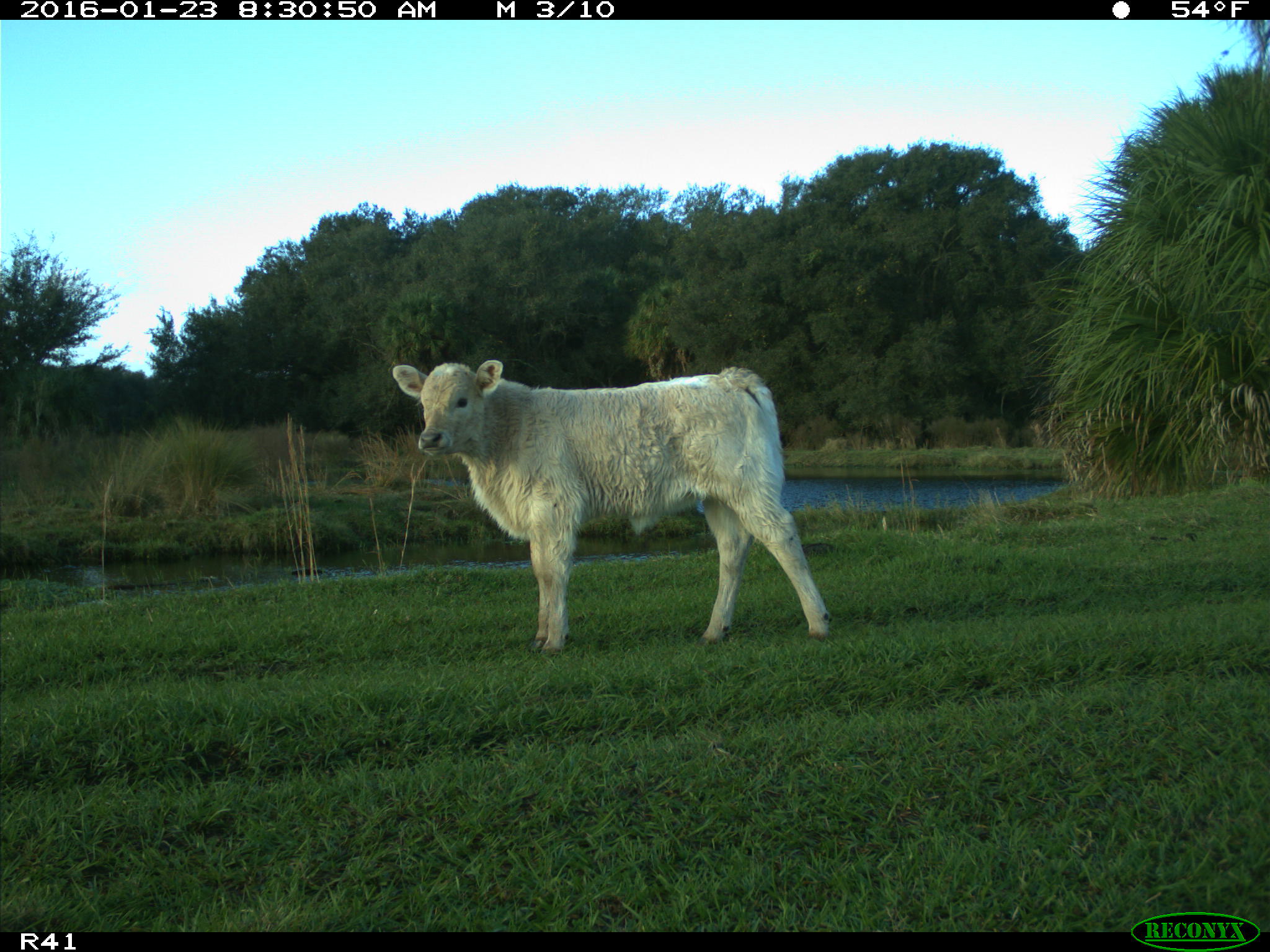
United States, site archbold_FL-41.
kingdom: Animalia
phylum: Chordata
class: Mammalia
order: Artiodactyla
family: Bovidae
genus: Bos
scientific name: Bos taurus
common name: domestic cow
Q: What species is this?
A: Bos taurus (domestic cow).